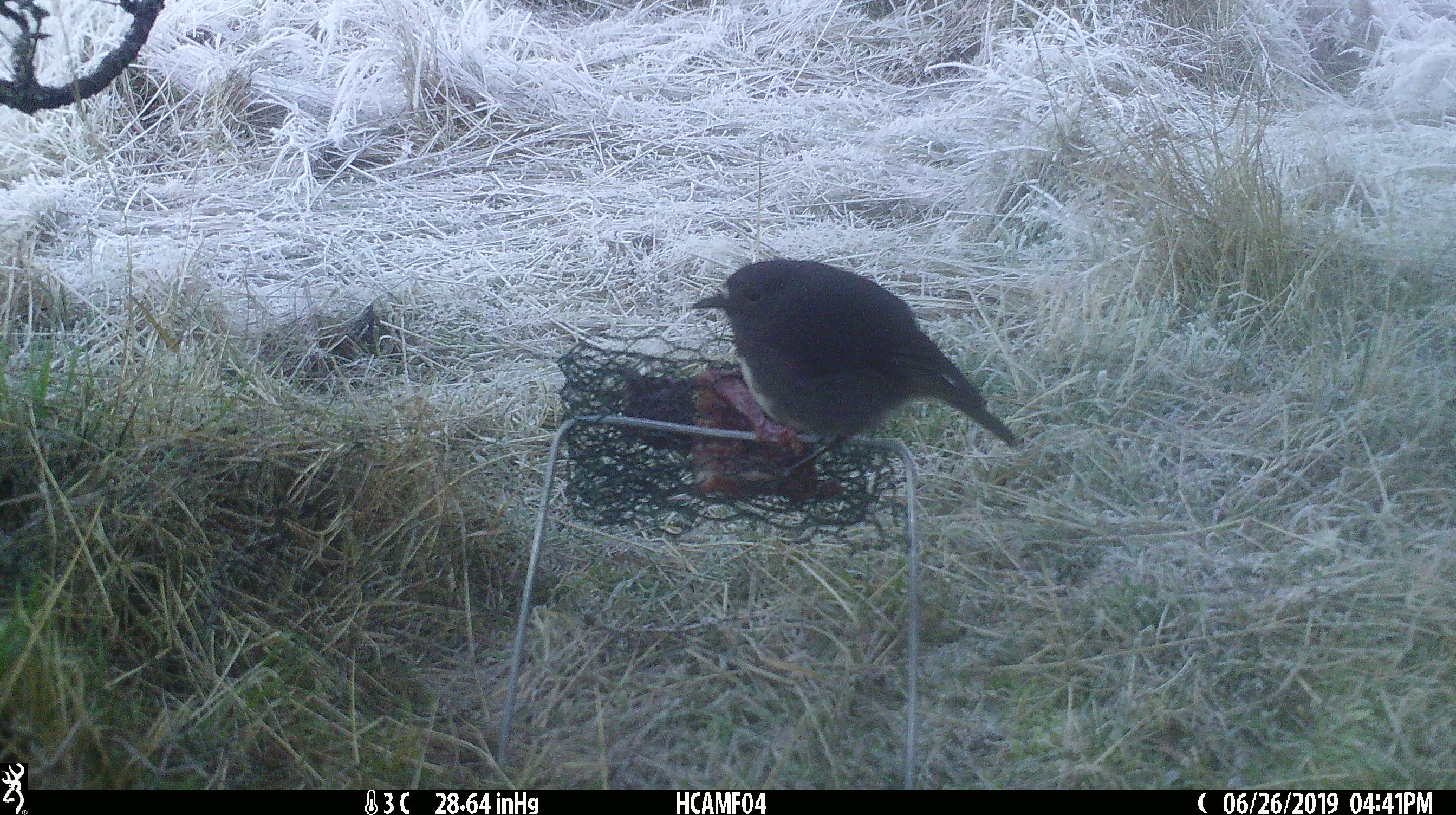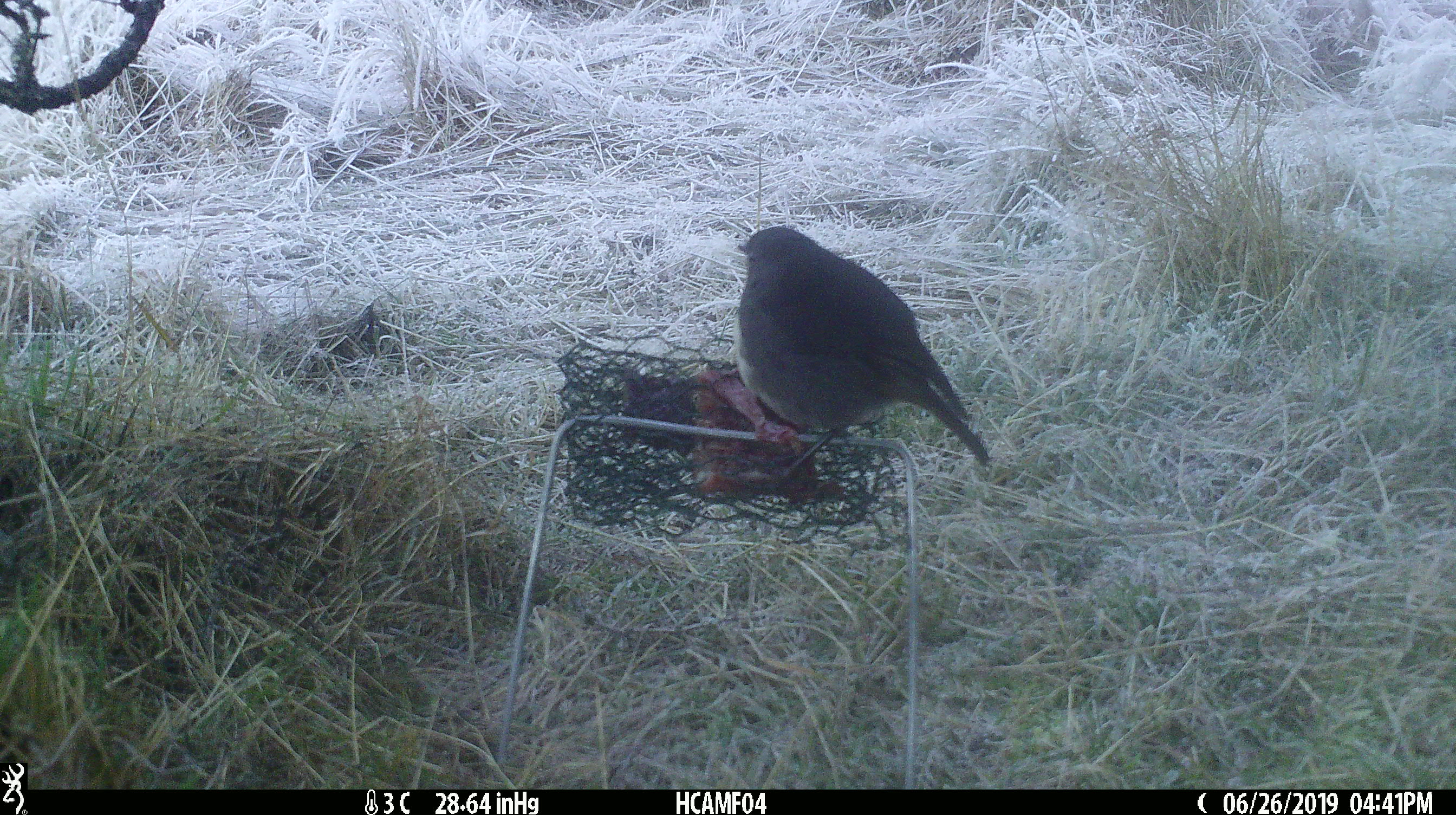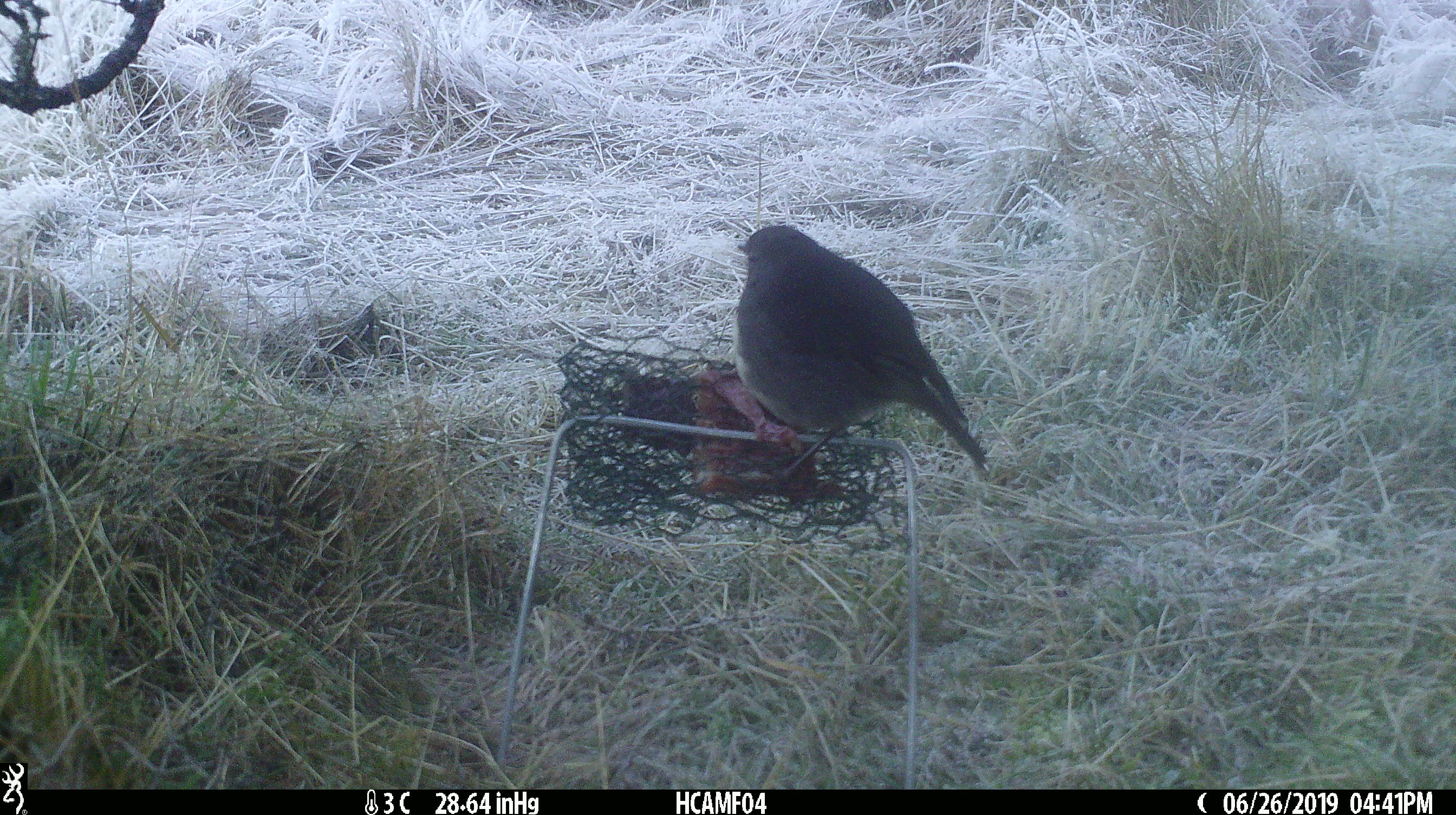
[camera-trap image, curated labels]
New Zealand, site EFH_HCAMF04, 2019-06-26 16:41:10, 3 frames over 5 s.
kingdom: Animalia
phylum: Chordata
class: Aves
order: Passeriformes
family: Petroicidae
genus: Petroica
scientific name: Petroica australis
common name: new zealand robin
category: robin